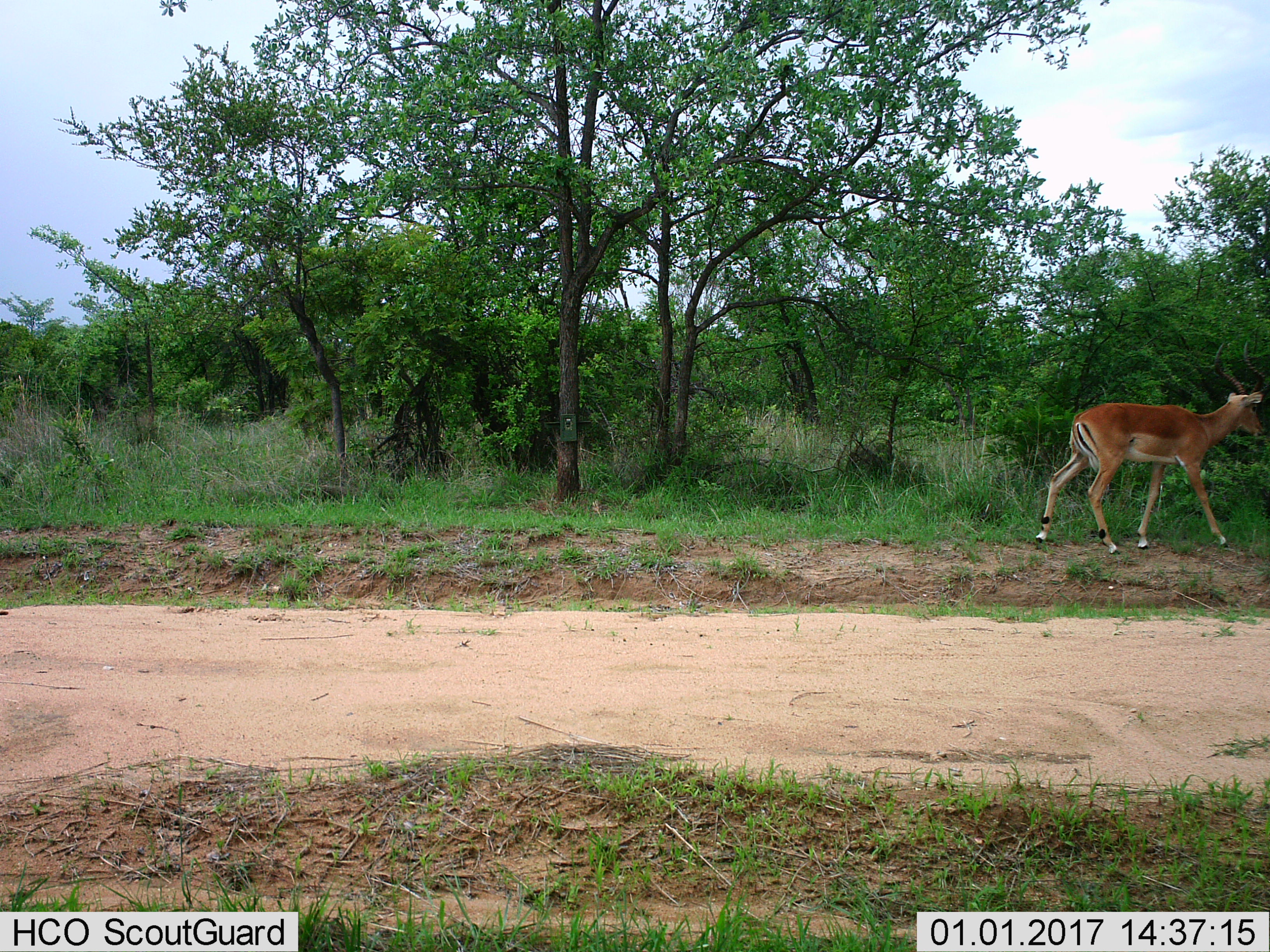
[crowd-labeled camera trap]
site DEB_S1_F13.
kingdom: Animalia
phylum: Chordata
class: Mammalia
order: Artiodactyla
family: Bovidae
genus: Aepyceros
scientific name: Aepyceros melampus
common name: impala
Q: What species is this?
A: Impala (Aepyceros melampus).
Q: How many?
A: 1.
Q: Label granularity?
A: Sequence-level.